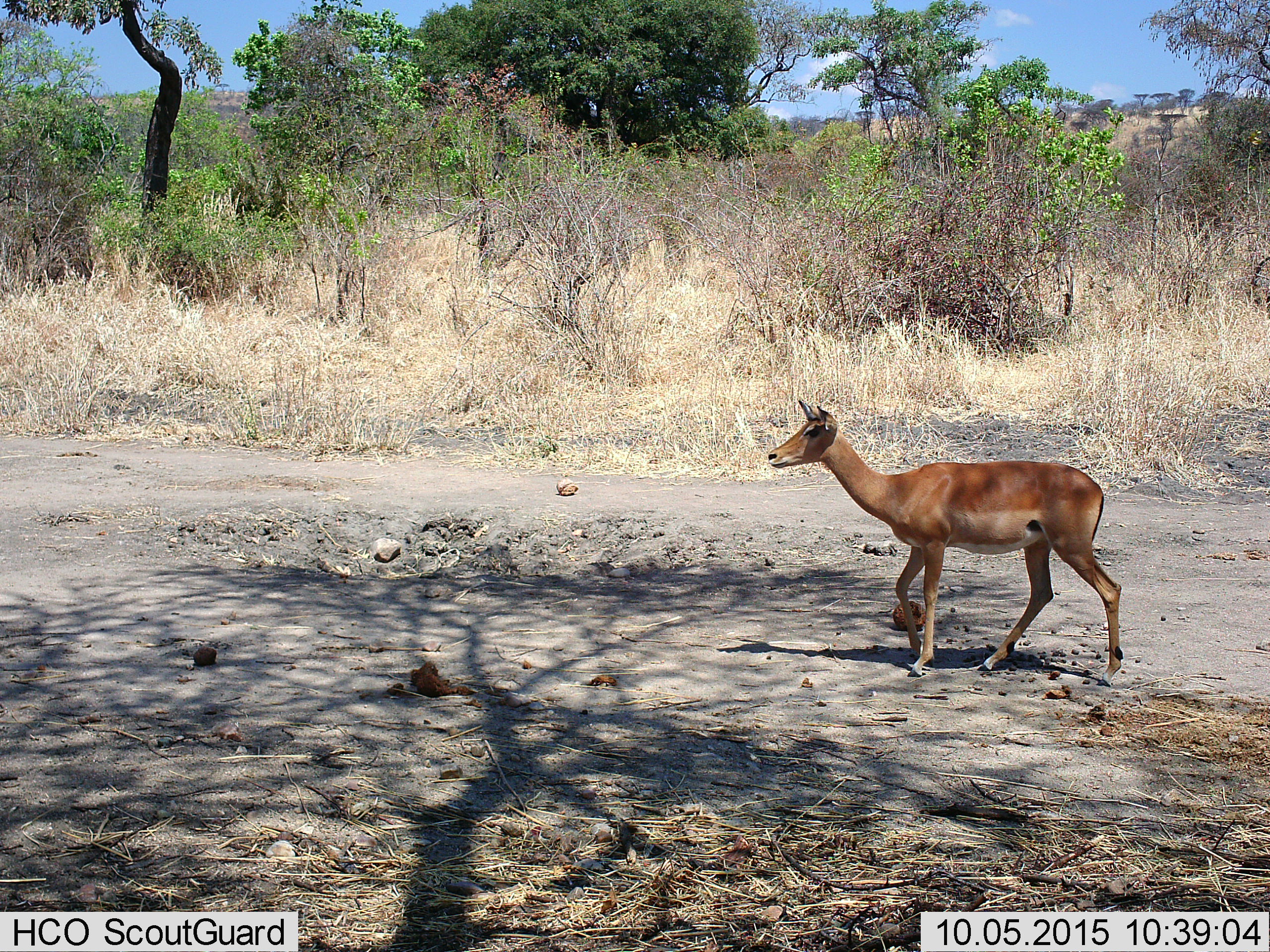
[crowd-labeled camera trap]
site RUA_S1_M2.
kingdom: Animalia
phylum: Chordata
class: Mammalia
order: Artiodactyla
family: Bovidae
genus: Aepyceros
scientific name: Aepyceros melampus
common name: impala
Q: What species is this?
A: Impala (Aepyceros melampus).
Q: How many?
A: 1.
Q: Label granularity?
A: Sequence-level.